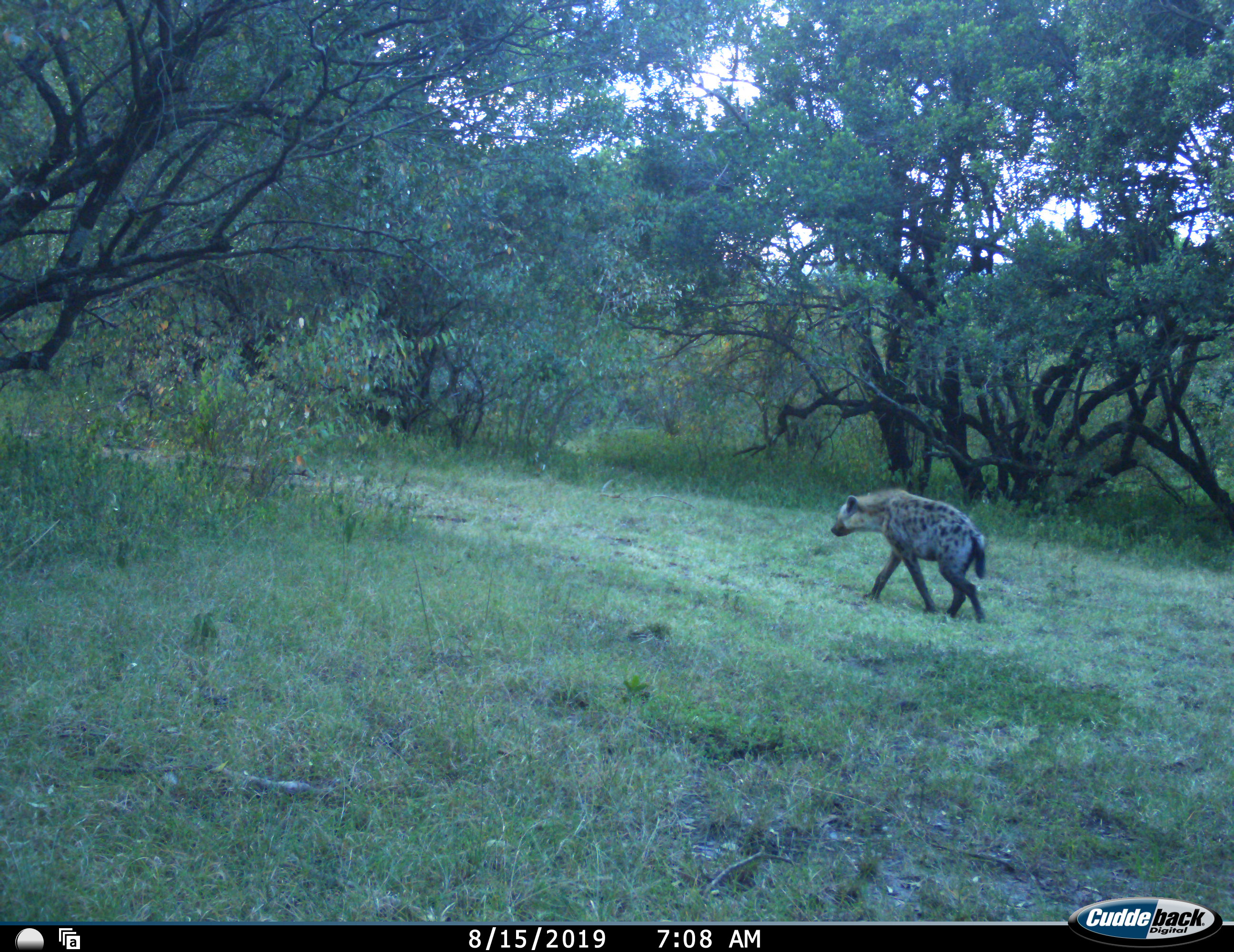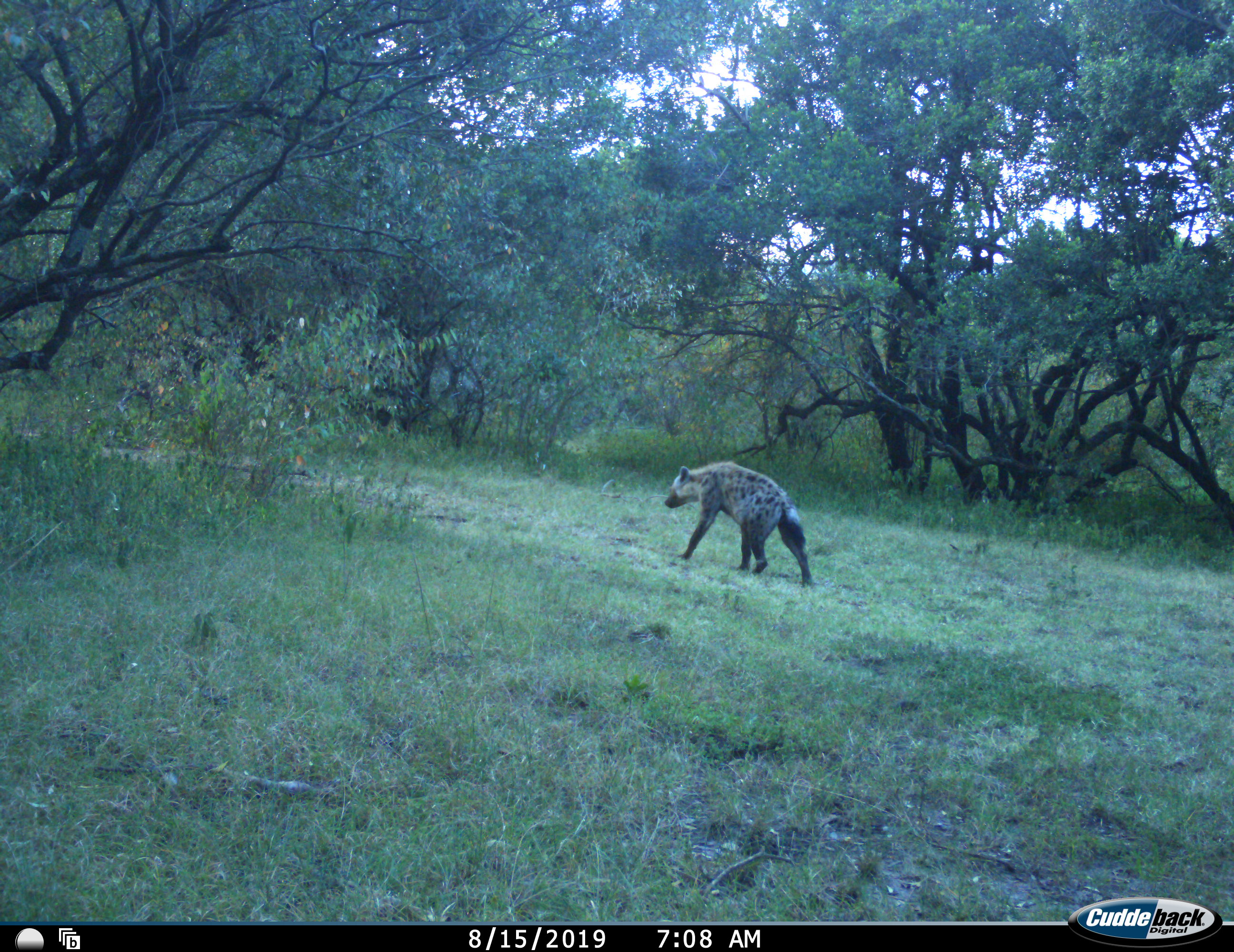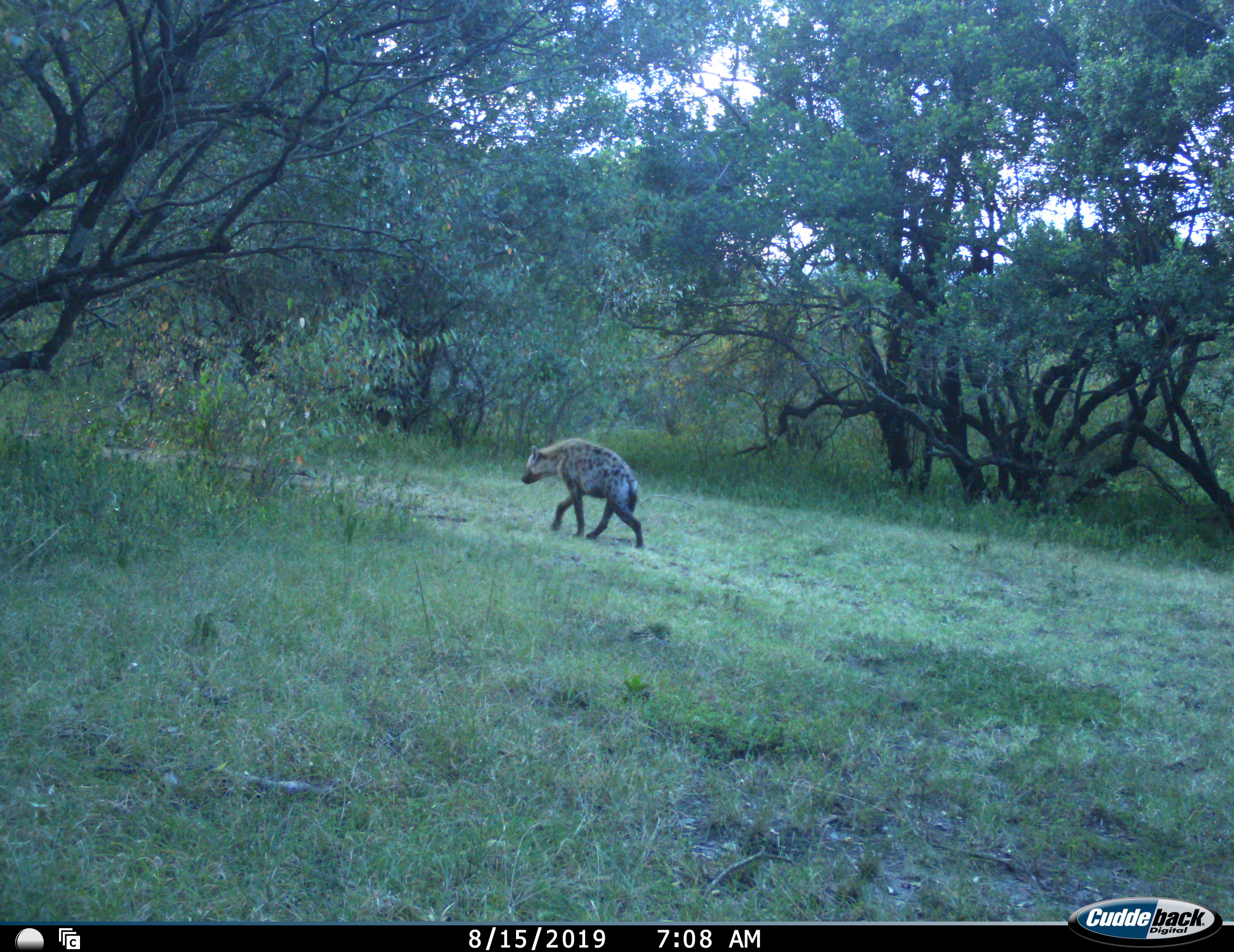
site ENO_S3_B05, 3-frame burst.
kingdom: Animalia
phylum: Chordata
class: Mammalia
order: Carnivora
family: Hyaenidae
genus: Crocuta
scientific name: Crocuta crocuta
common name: spotted hyena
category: hyenaspotted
Hyenaspotted (spotted hyena) (Crocuta crocuta), count 1. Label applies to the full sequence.